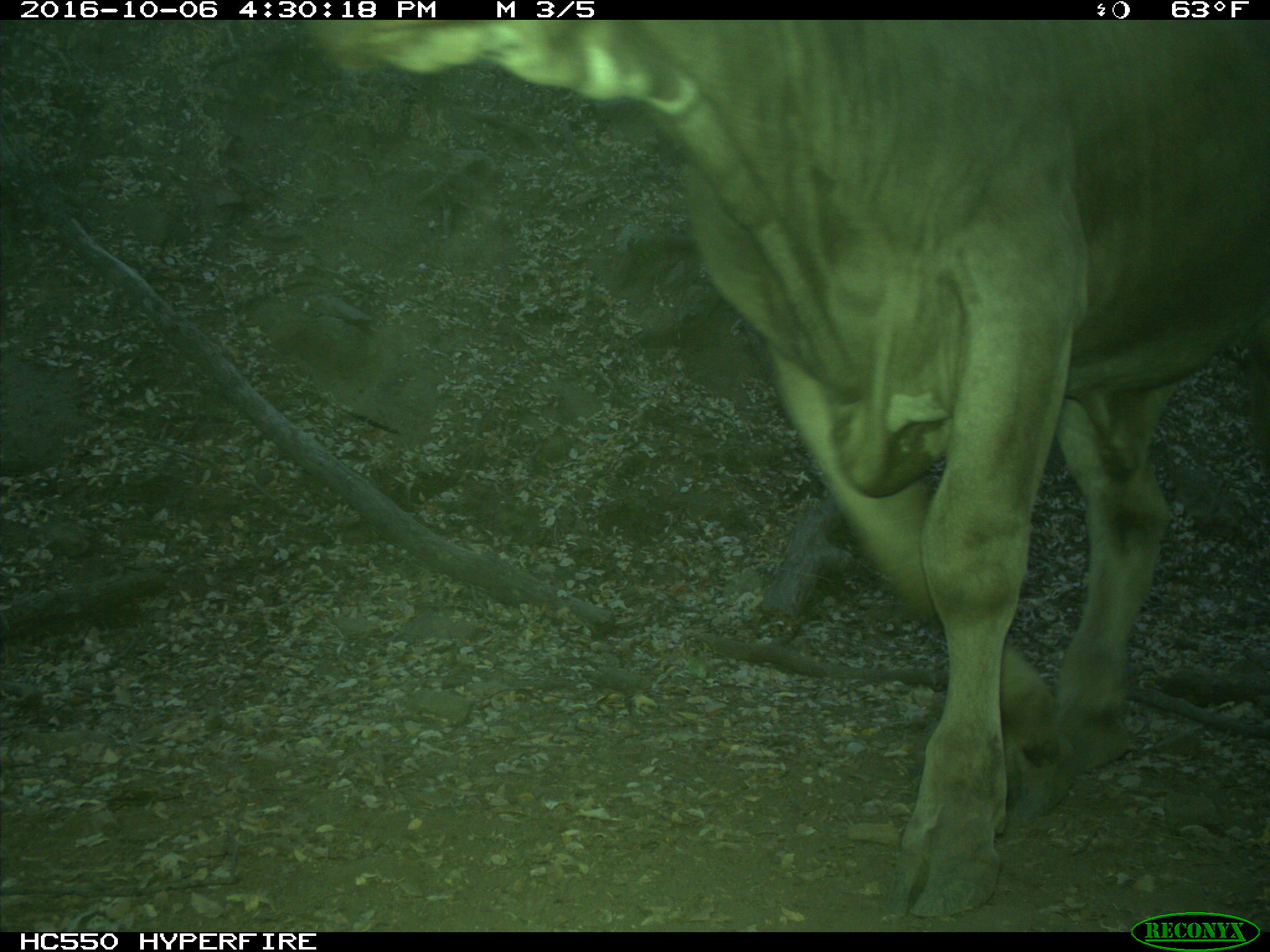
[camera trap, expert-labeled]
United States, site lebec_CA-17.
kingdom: Animalia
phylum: Chordata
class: Mammalia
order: Artiodactyla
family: Bovidae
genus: Bos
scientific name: Bos taurus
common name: domestic cow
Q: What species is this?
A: Bos taurus (domestic cow).